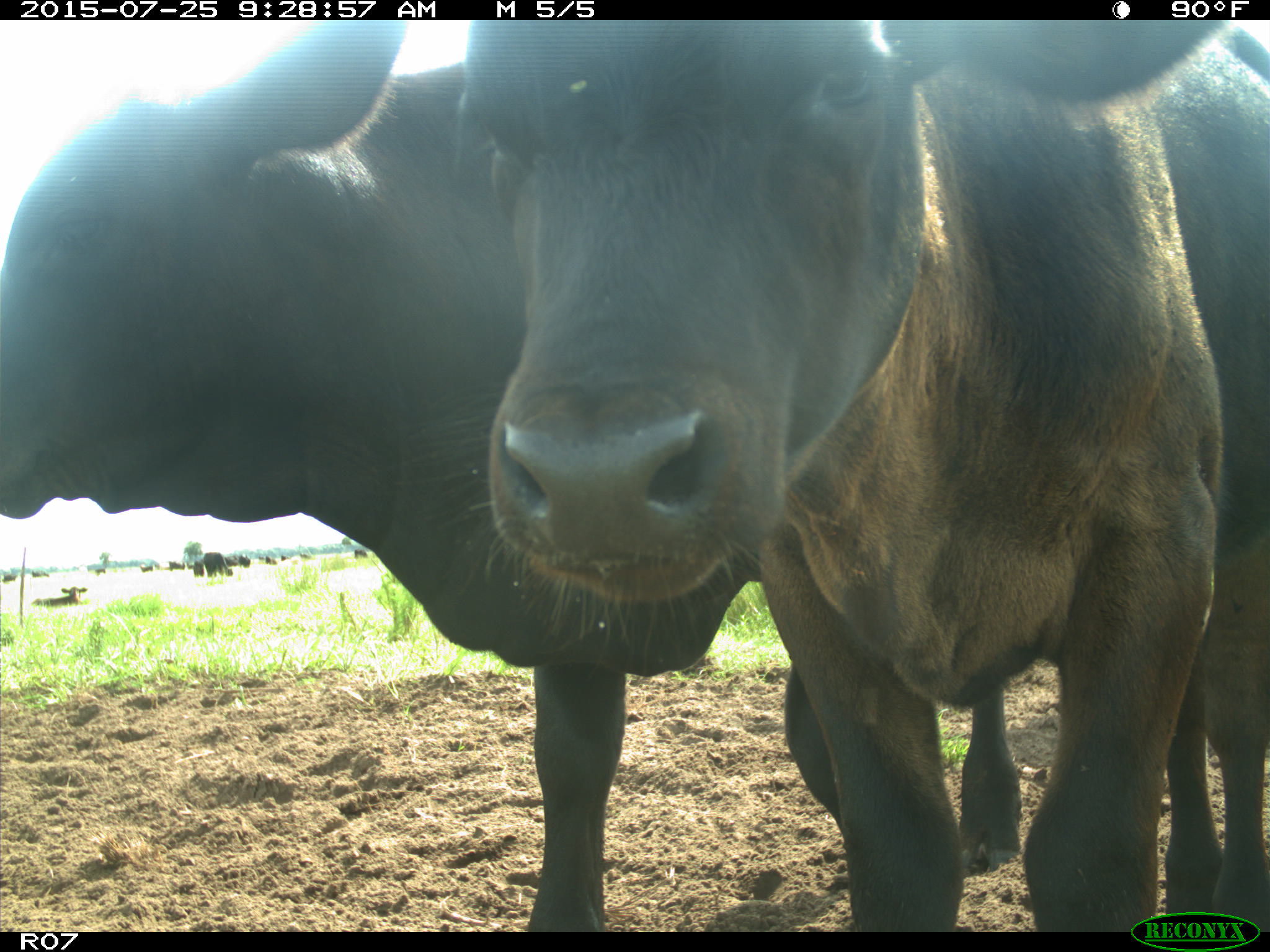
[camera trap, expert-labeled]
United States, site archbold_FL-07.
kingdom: Animalia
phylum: Chordata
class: Mammalia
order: Artiodactyla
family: Bovidae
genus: Bos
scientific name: Bos taurus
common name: domestic cow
Bos taurus (domestic cow).